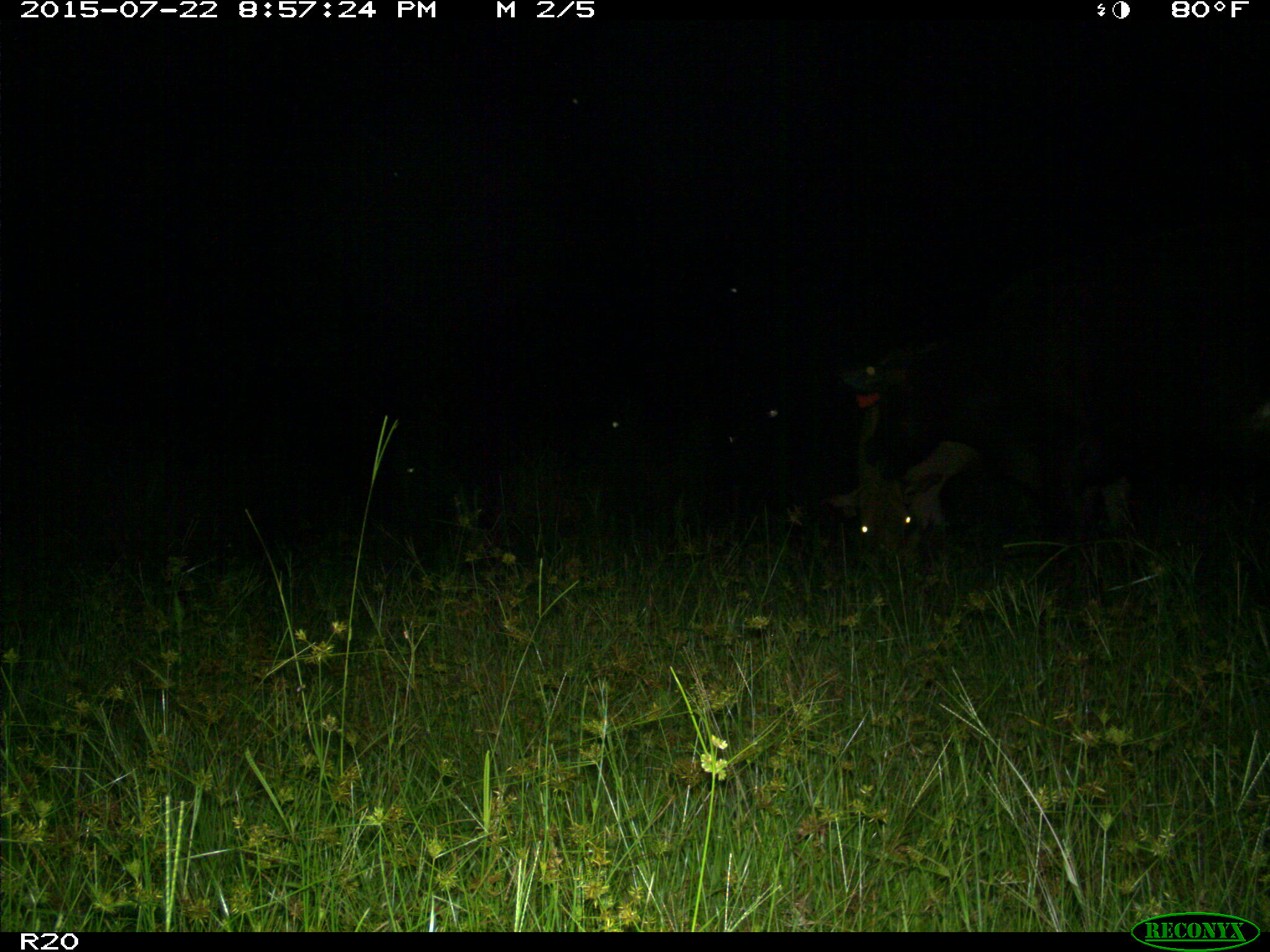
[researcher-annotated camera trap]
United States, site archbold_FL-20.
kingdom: Animalia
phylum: Chordata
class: Mammalia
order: Artiodactyla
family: Bovidae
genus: Bos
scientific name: Bos taurus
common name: domestic cow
Bos taurus (domestic cow).